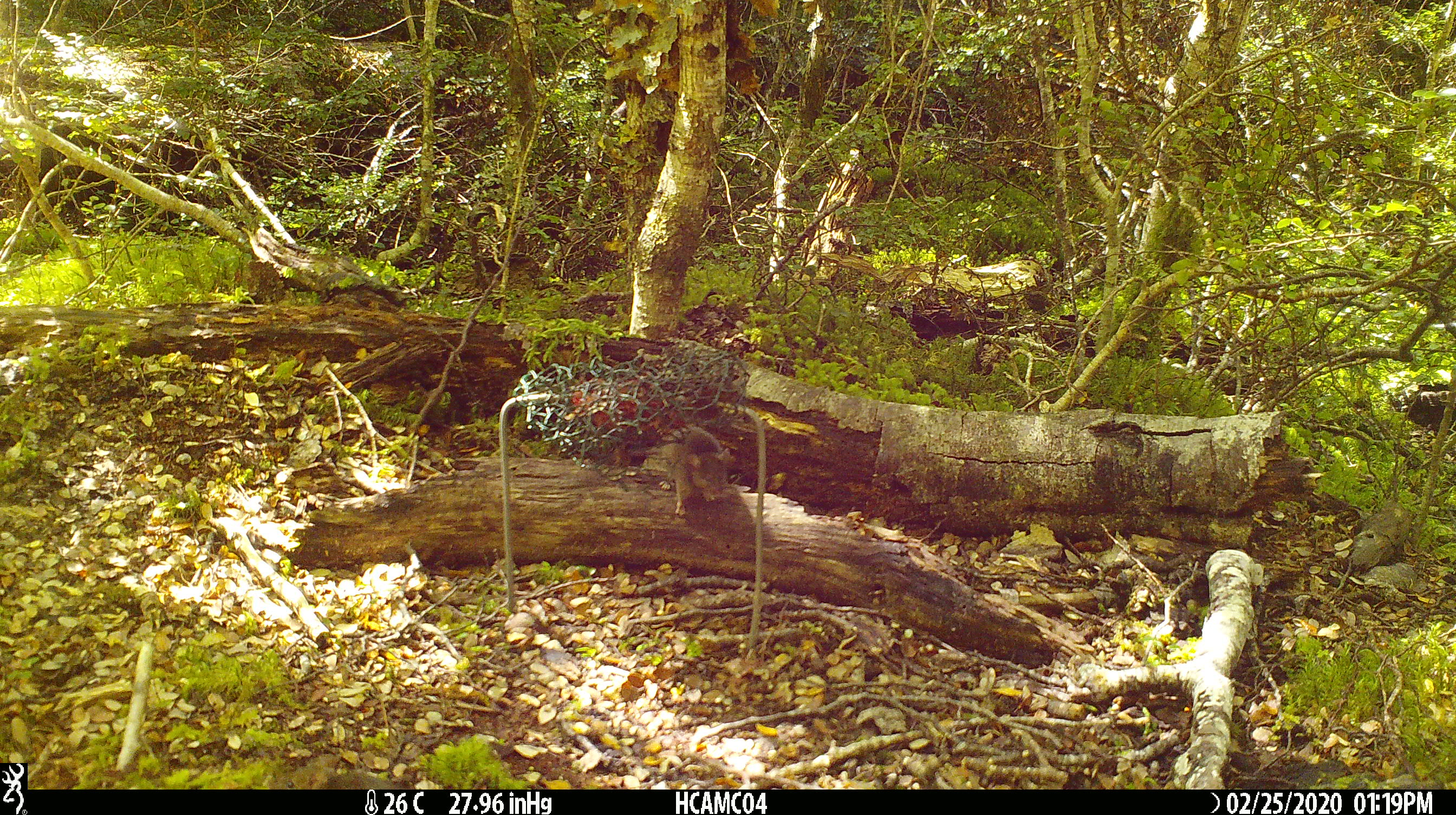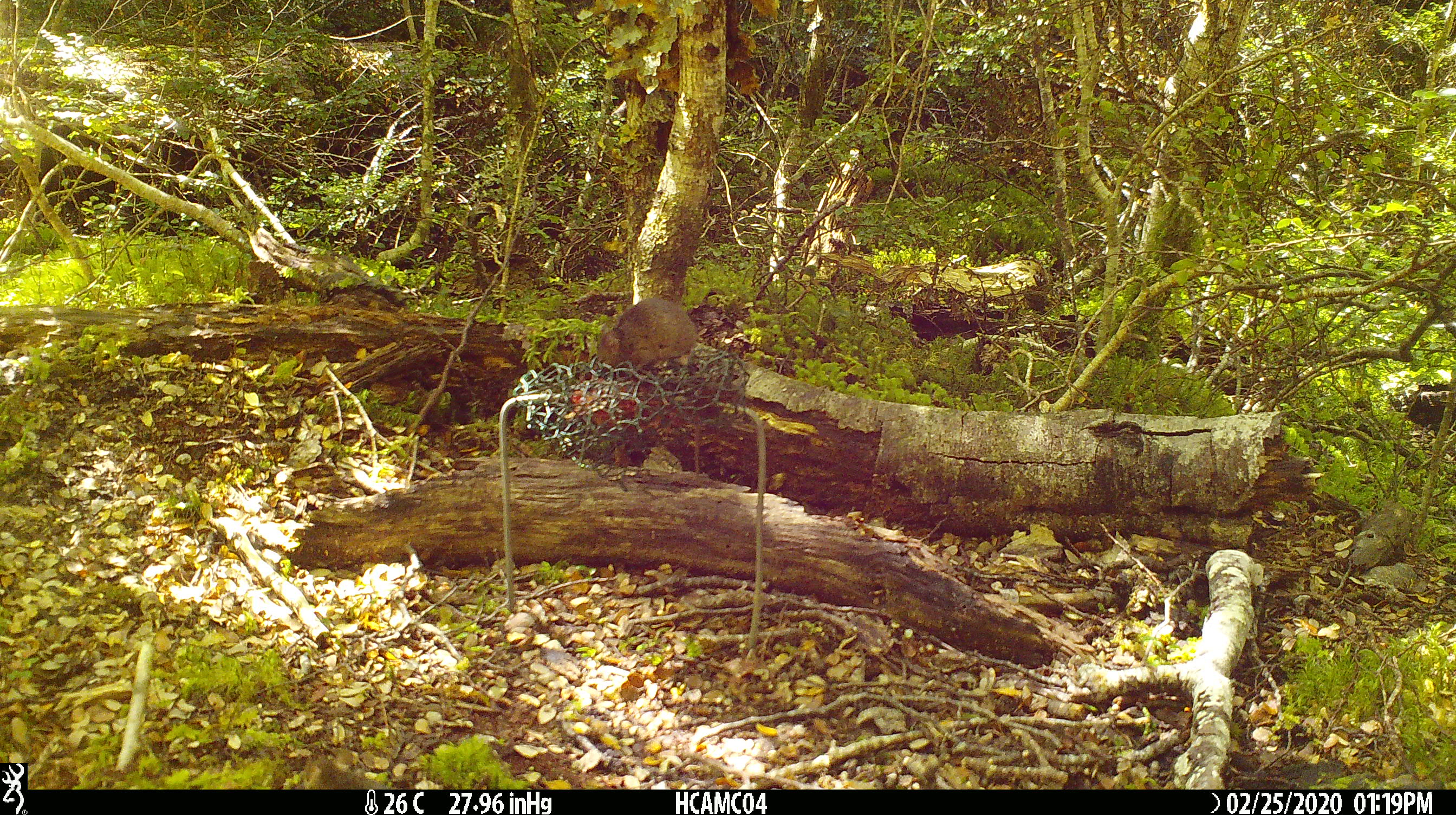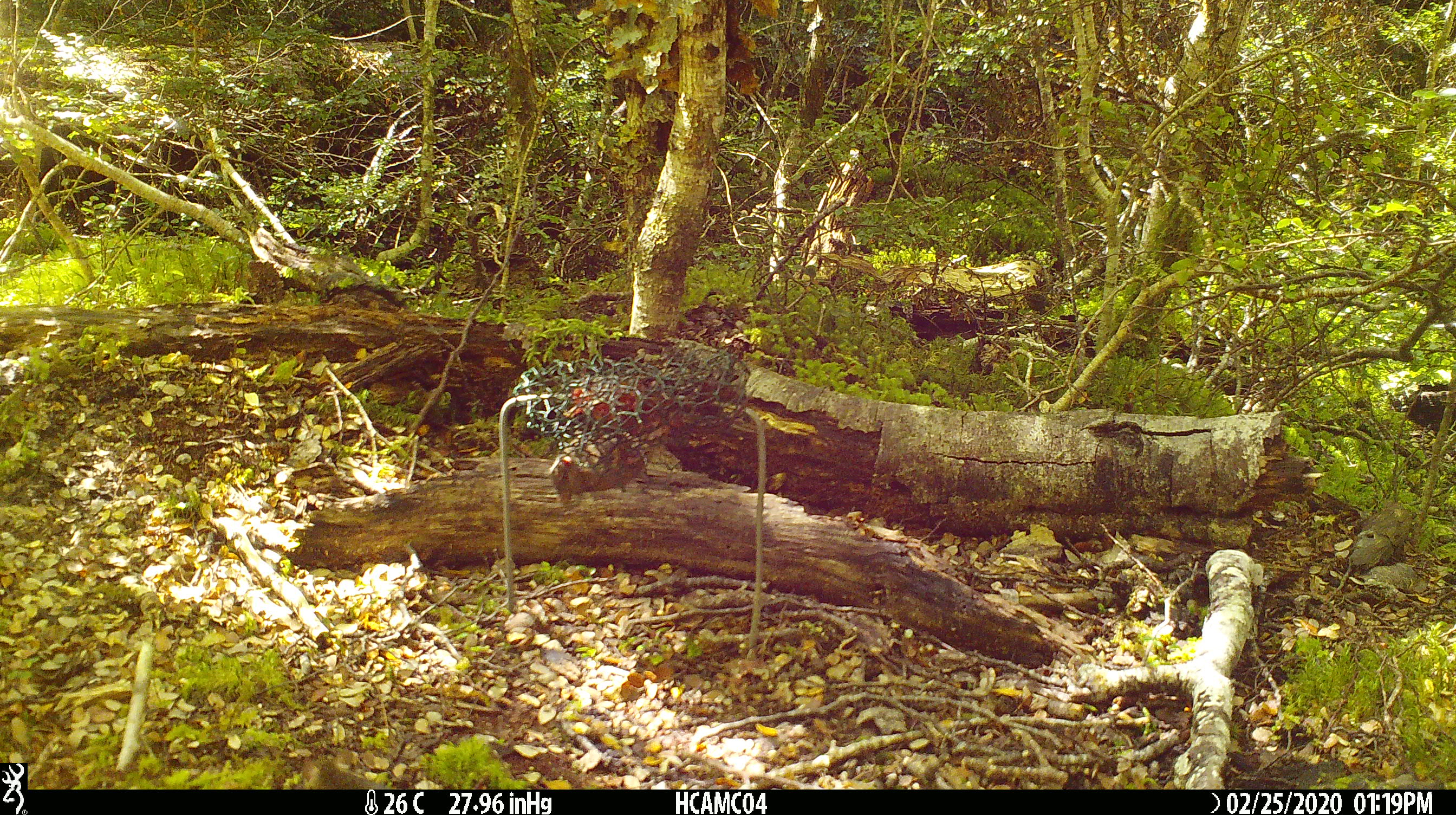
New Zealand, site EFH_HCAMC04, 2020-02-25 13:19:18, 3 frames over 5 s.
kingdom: Animalia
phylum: Chordata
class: Mammalia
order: Rodentia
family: Muridae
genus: Mus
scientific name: Mus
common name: mouse